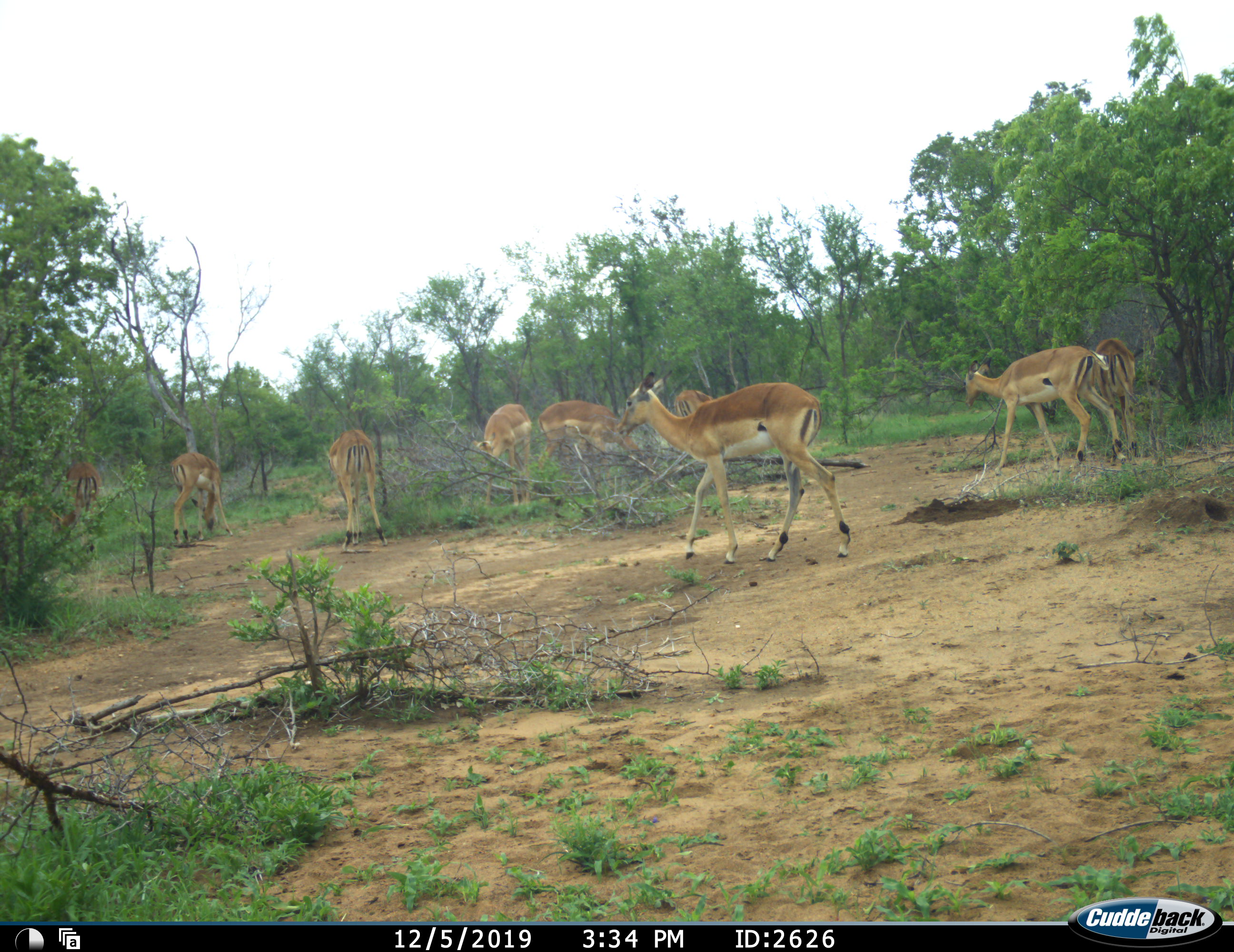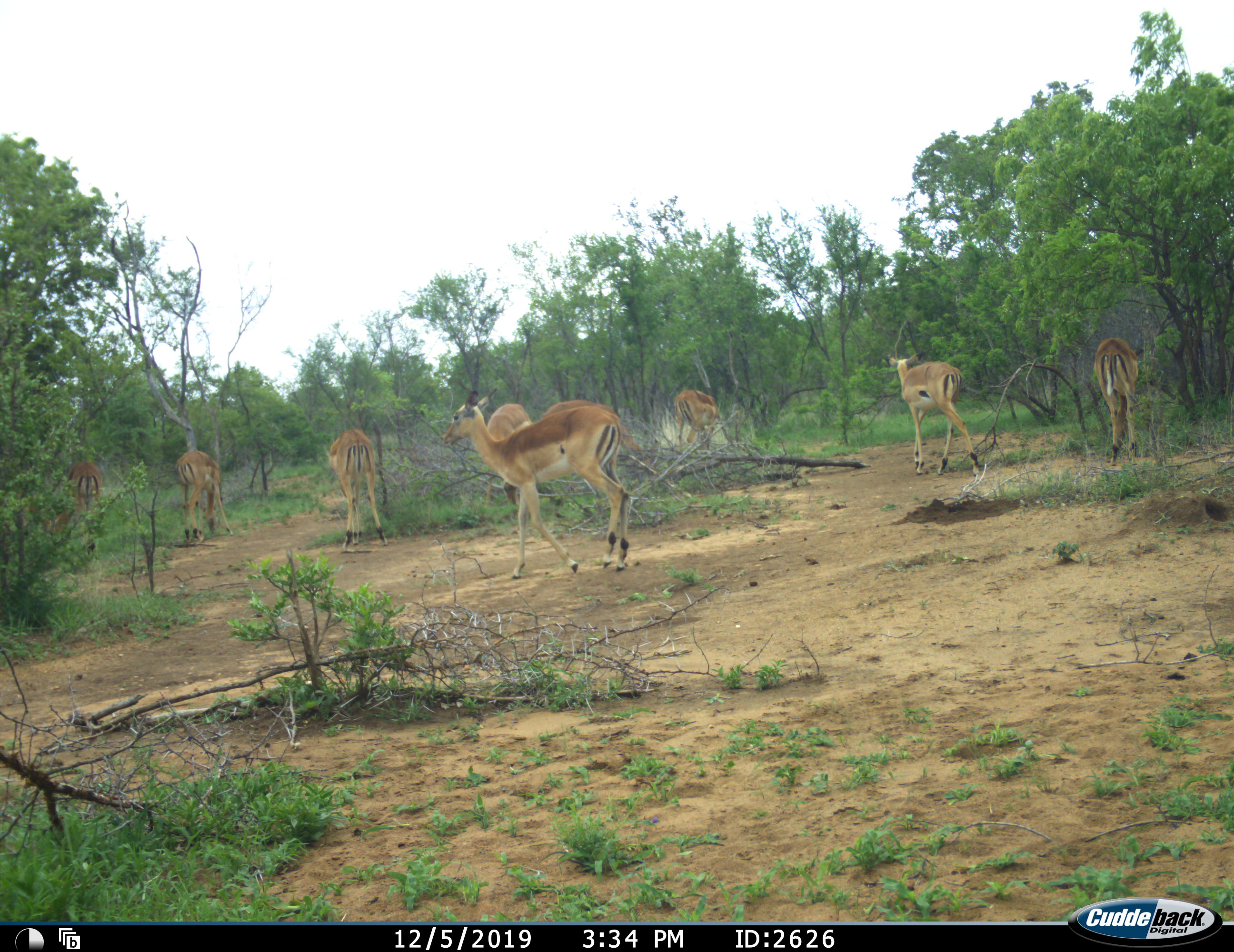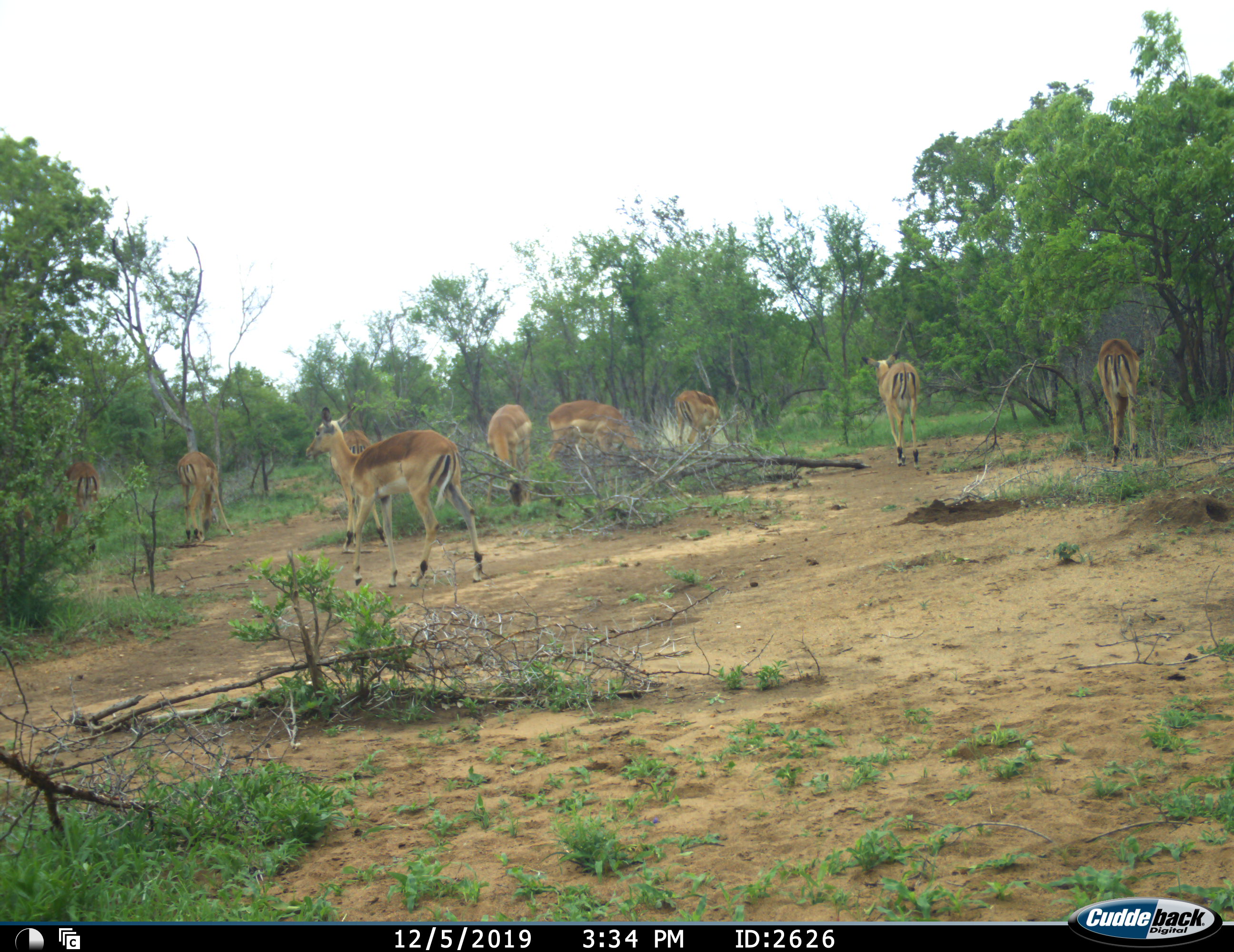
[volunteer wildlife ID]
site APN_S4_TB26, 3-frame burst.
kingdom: Animalia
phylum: Chordata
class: Mammalia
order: Artiodactyla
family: Bovidae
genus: Aepyceros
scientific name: Aepyceros melampus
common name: impala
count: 9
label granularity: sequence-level